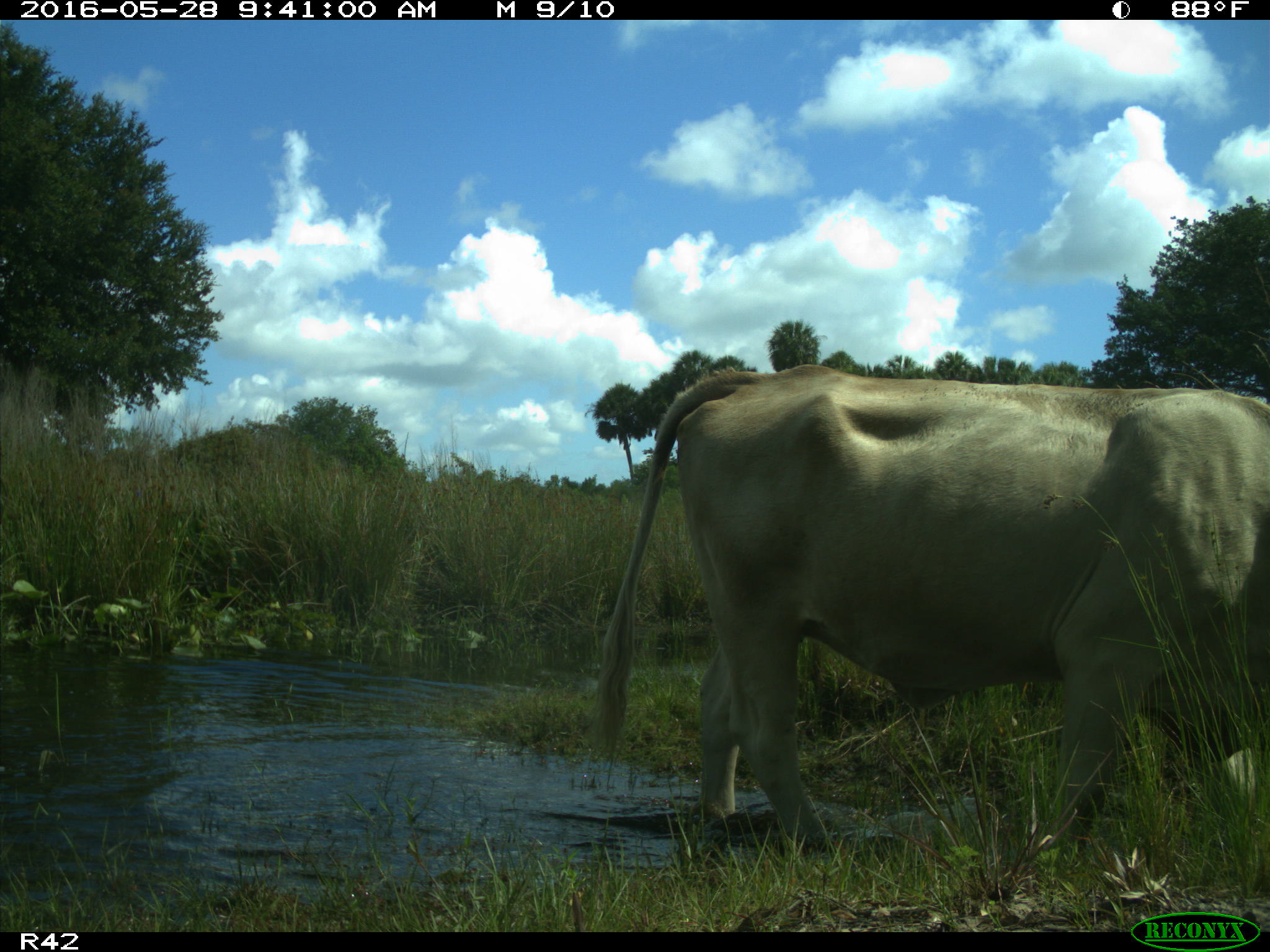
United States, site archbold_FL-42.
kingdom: Animalia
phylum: Chordata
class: Mammalia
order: Artiodactyla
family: Bovidae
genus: Bos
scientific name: Bos taurus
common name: domestic cow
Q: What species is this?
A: Bos taurus (domestic cow).